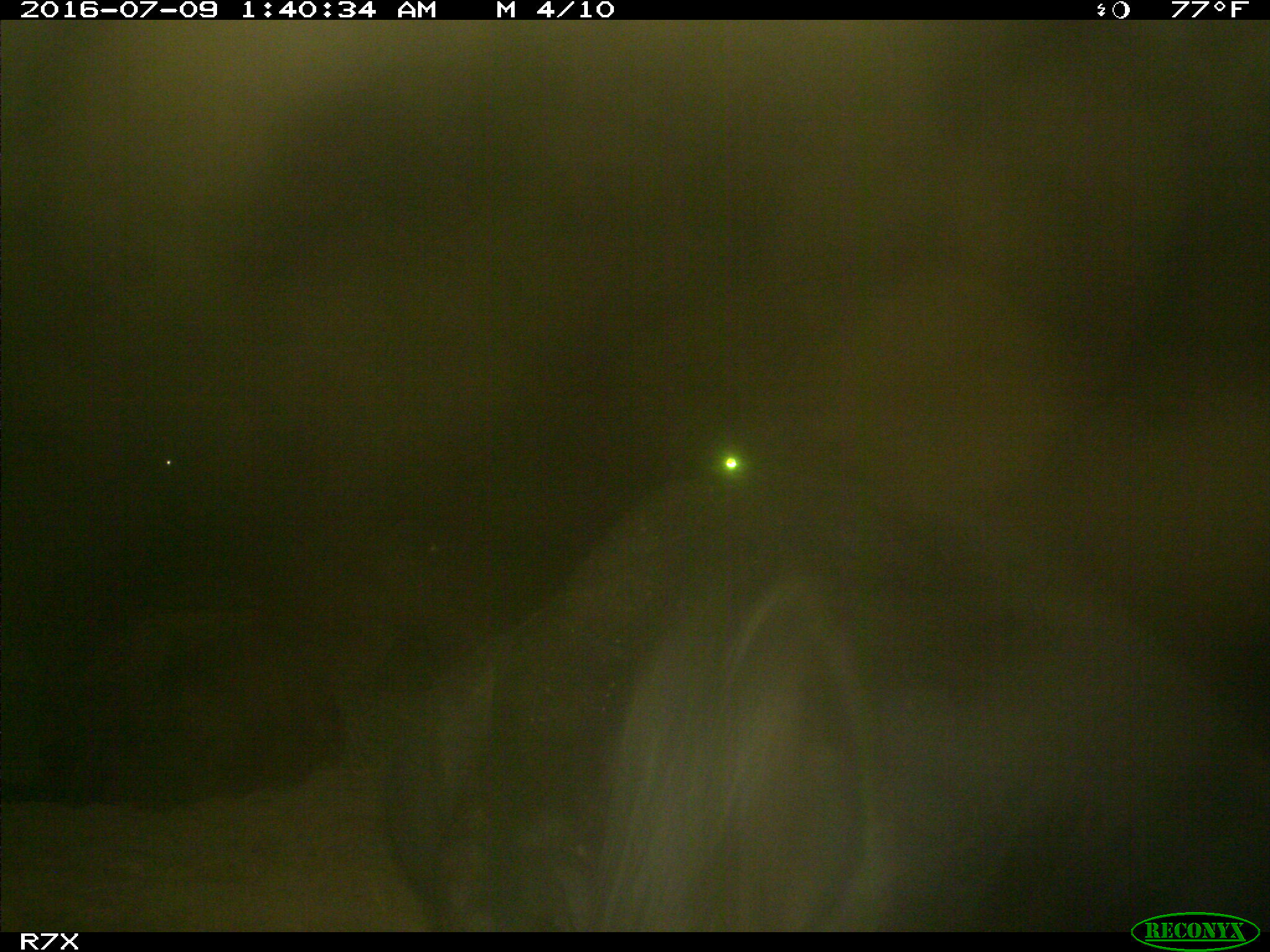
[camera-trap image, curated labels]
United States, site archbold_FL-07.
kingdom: Animalia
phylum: Chordata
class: Mammalia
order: Artiodactyla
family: Bovidae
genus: Bos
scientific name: Bos taurus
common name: domestic cow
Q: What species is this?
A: Bos taurus (domestic cow).